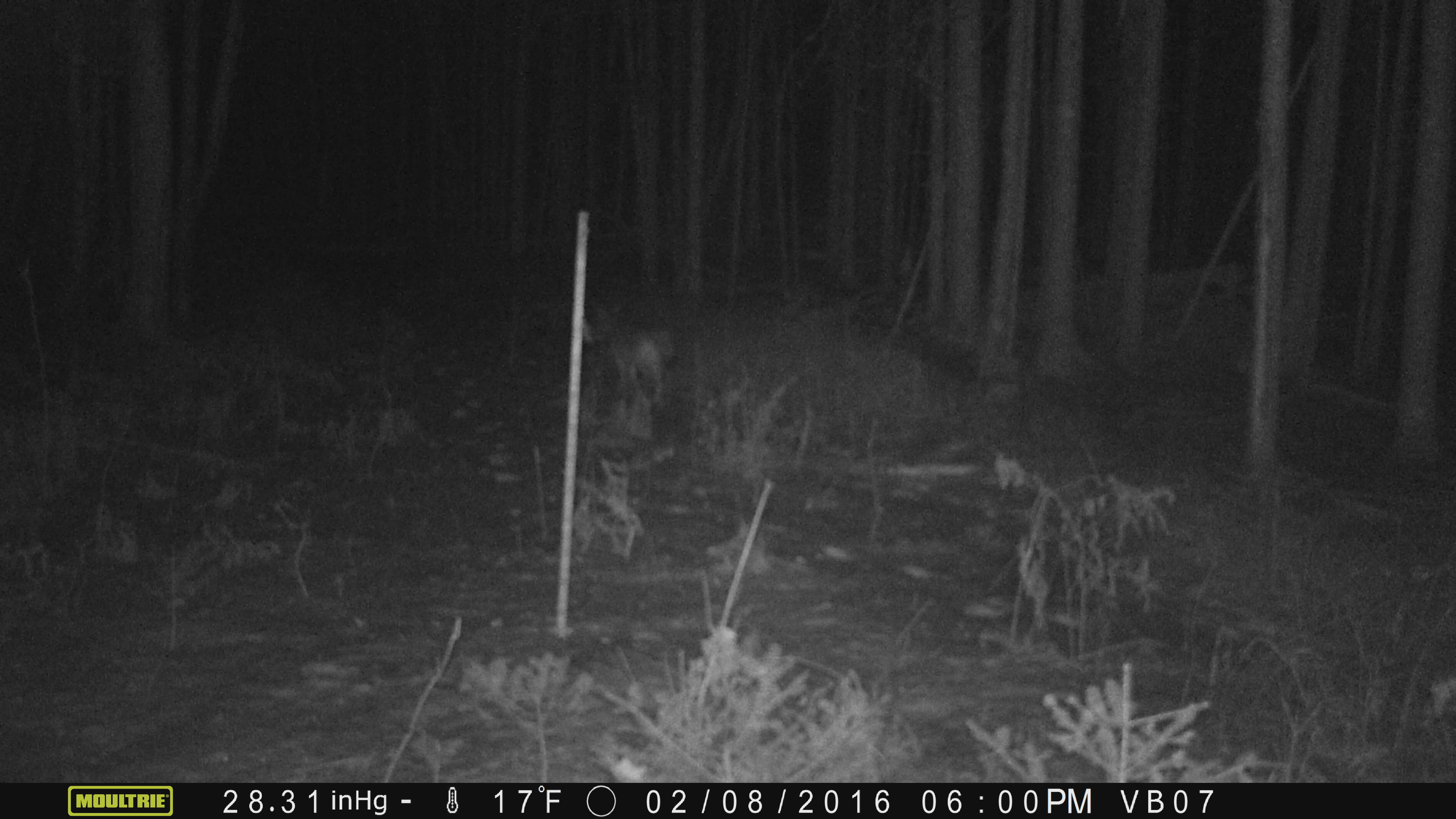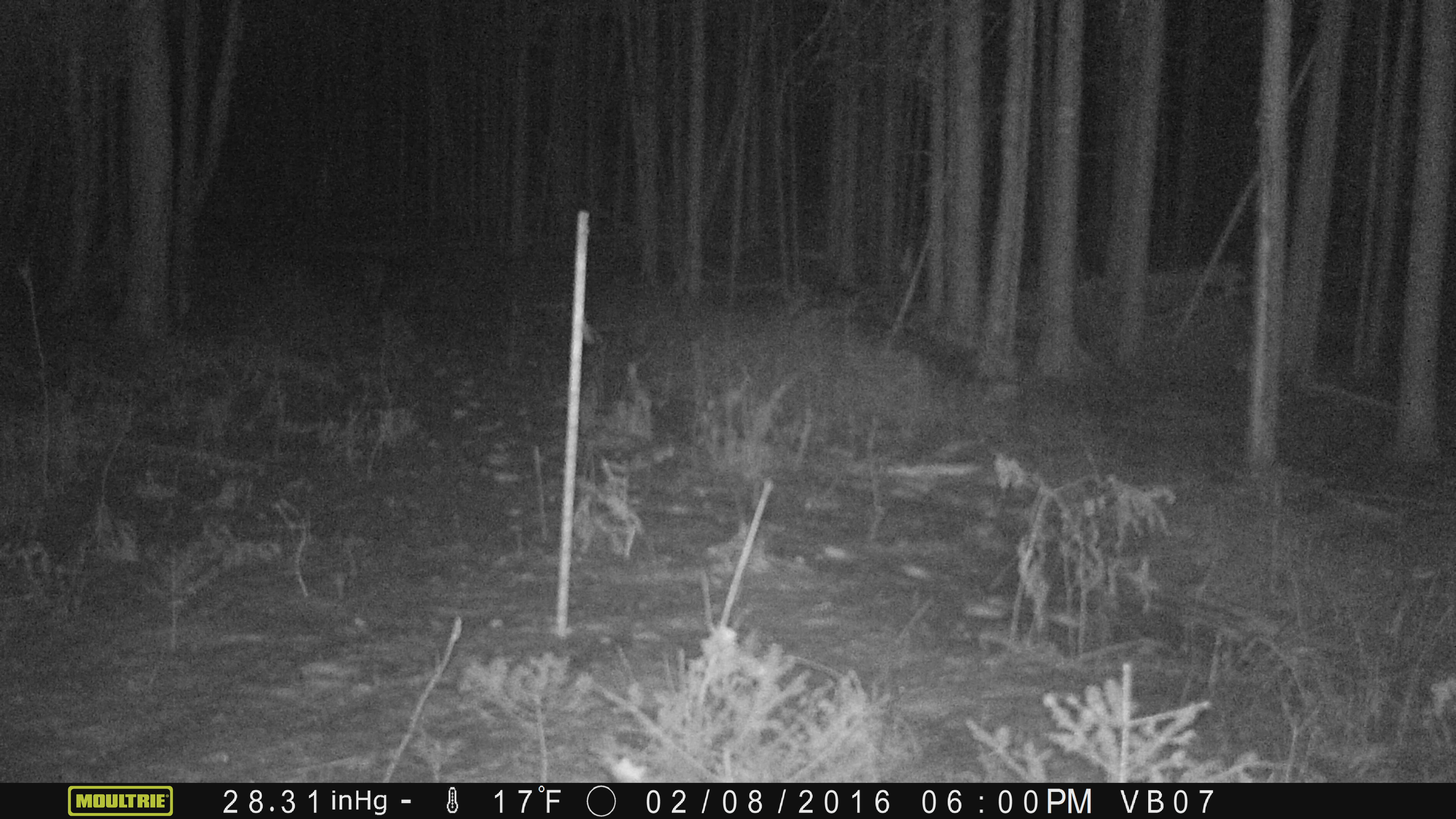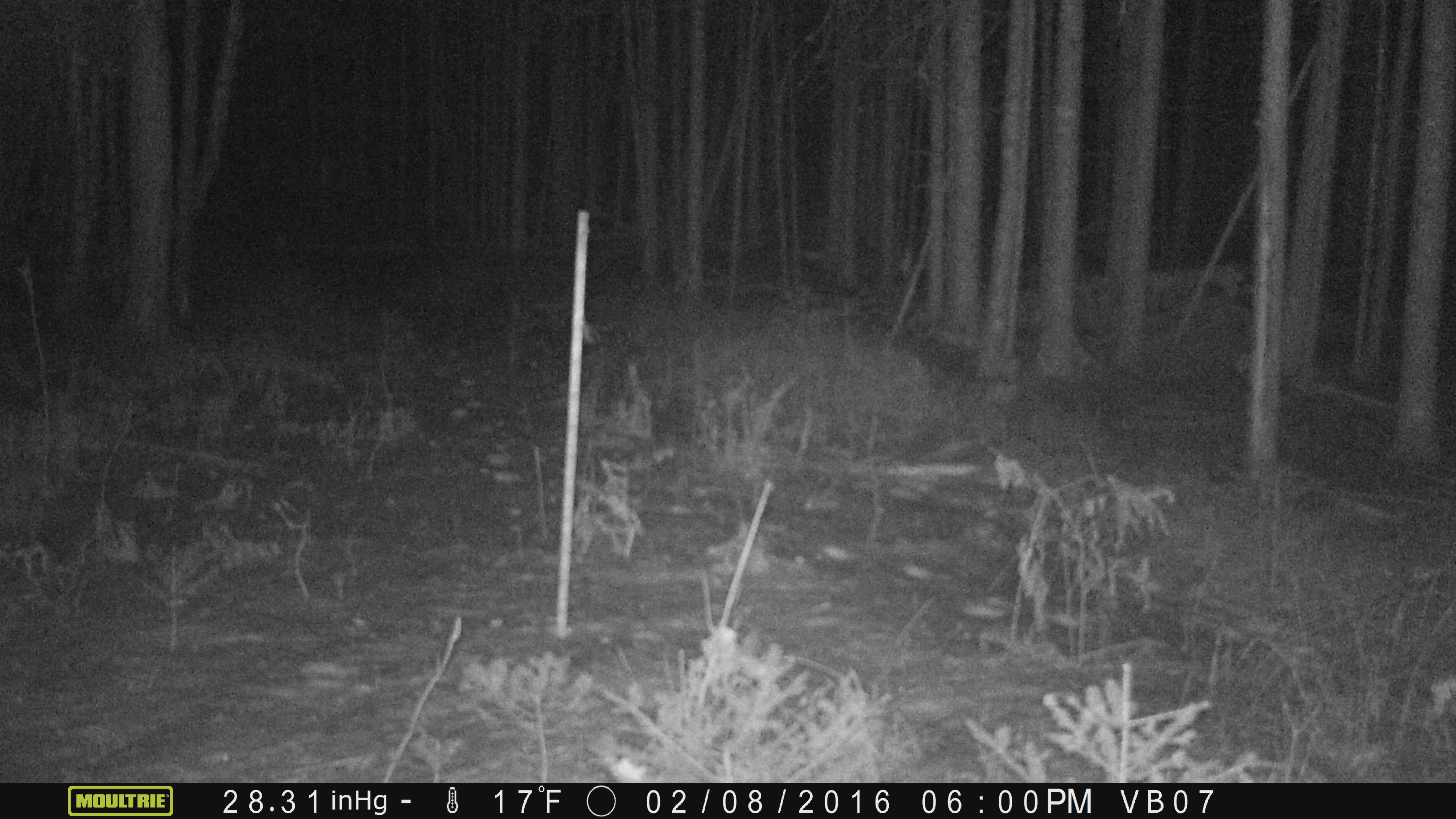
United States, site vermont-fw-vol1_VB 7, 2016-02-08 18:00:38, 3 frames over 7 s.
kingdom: Animalia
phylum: Chordata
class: Mammalia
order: Carnivora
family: Canidae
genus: Canis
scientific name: Canis latrans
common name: coyote